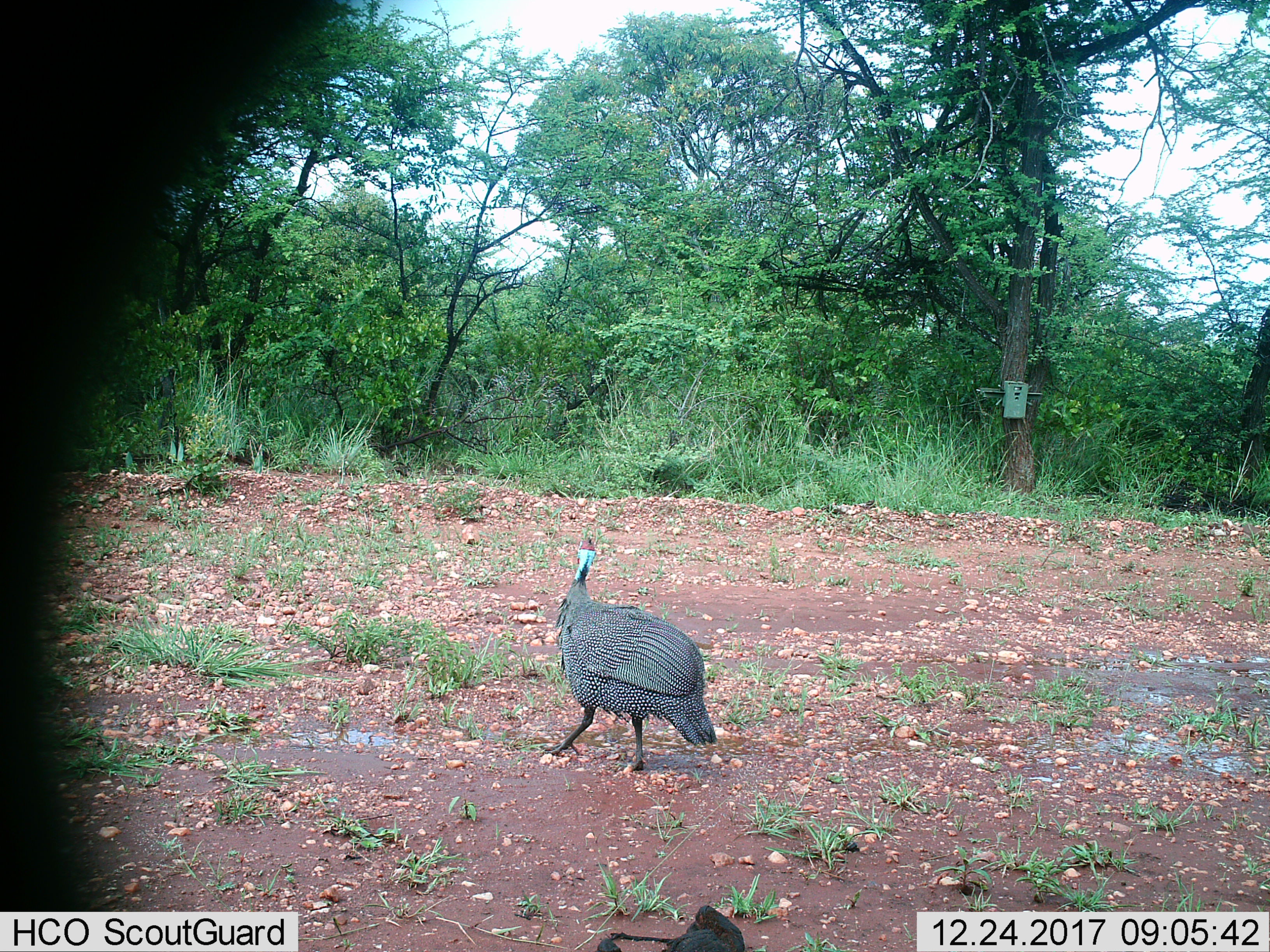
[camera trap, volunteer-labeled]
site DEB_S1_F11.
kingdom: Animalia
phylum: Chordata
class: Aves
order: Galliformes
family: Numididae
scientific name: Numididae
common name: guineafowl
Guineafowl (Numididae), count 1. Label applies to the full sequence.